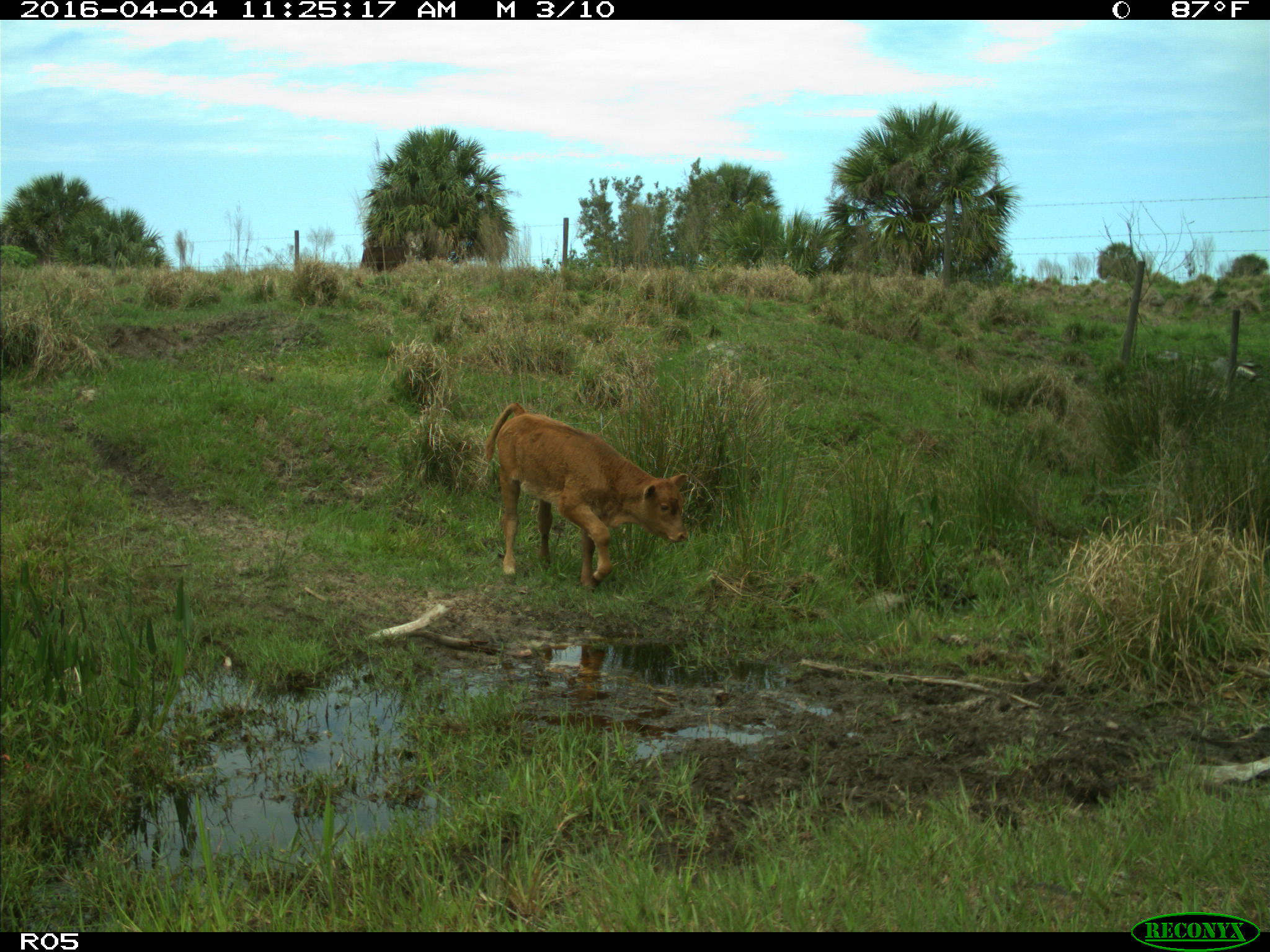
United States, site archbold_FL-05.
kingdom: Animalia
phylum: Chordata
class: Mammalia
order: Artiodactyla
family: Bovidae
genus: Bos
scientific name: Bos taurus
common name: domestic cow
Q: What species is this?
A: Bos taurus (domestic cow).